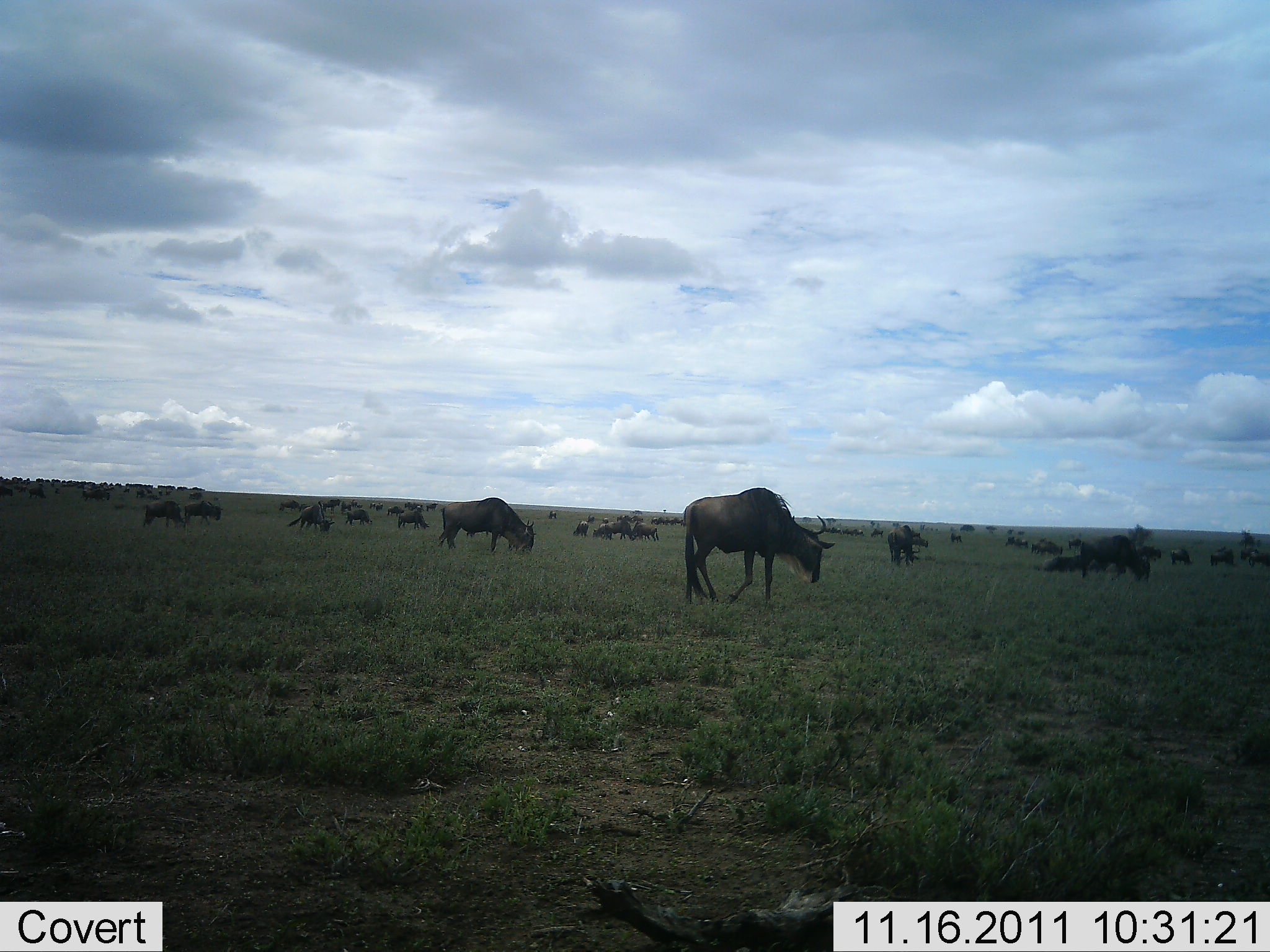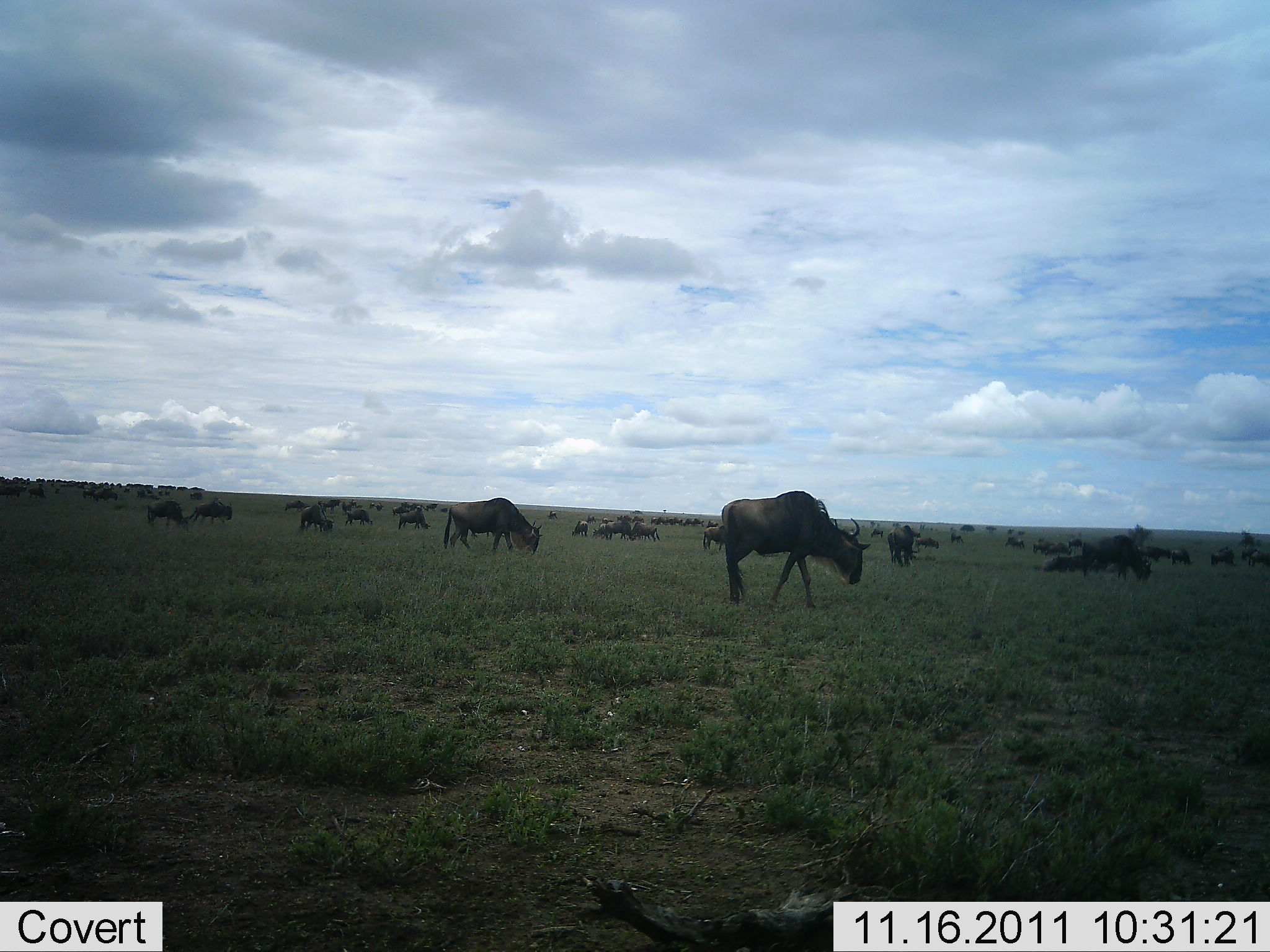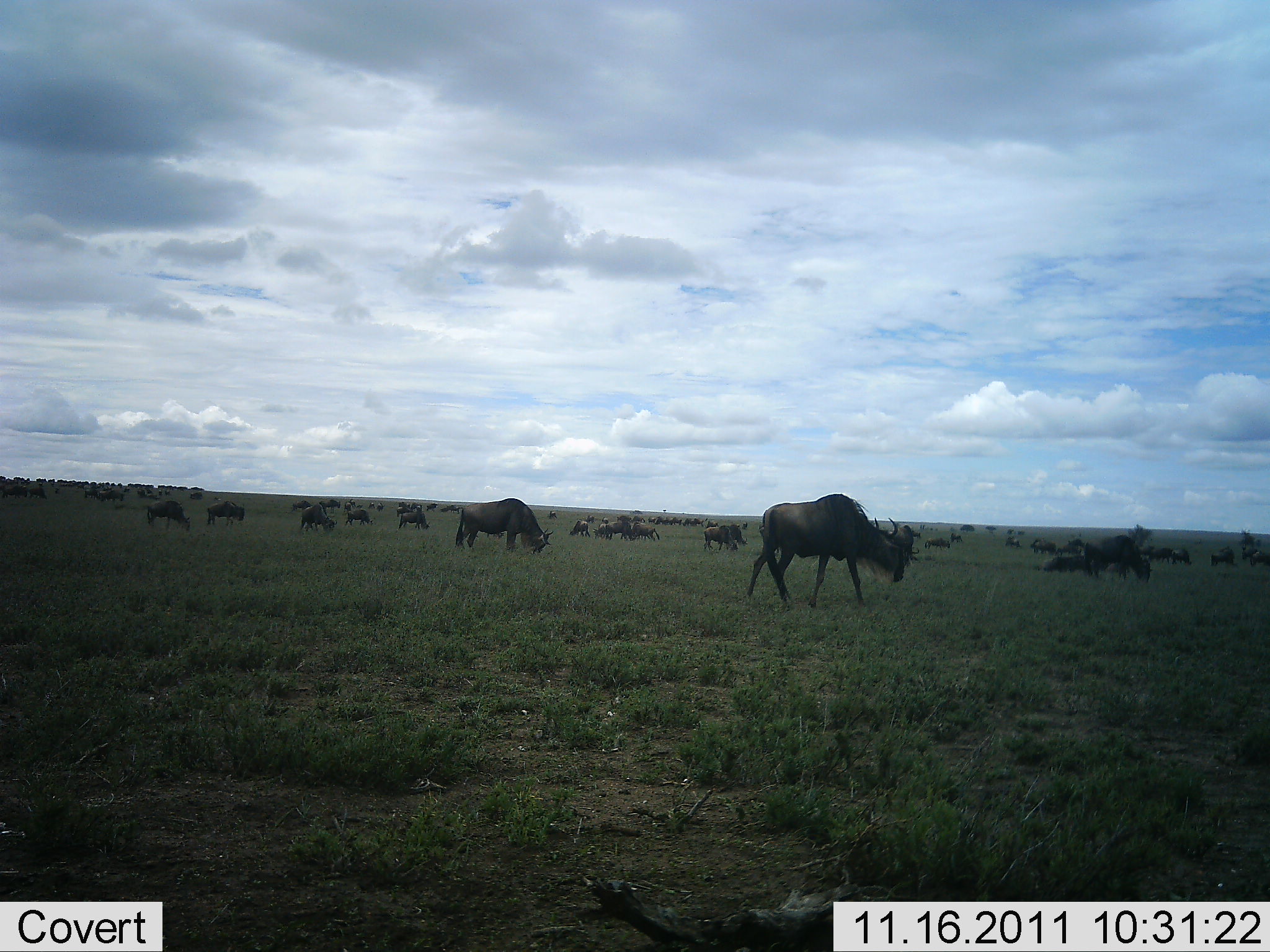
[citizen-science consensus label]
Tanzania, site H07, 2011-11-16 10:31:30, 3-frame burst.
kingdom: Animalia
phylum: Chordata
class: Mammalia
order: Artiodactyla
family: Bovidae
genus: Connochaetes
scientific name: Connochaetes taurinus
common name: blue wildebeest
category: wildebeest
Wildebeest (blue wildebeest) (Connochaetes taurinus), count 51+. Behavior (volunteer vote fractions): standing 50%, resting 29%, moving 57%, interacting 0%. Young present (vote fraction): 7%. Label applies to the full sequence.